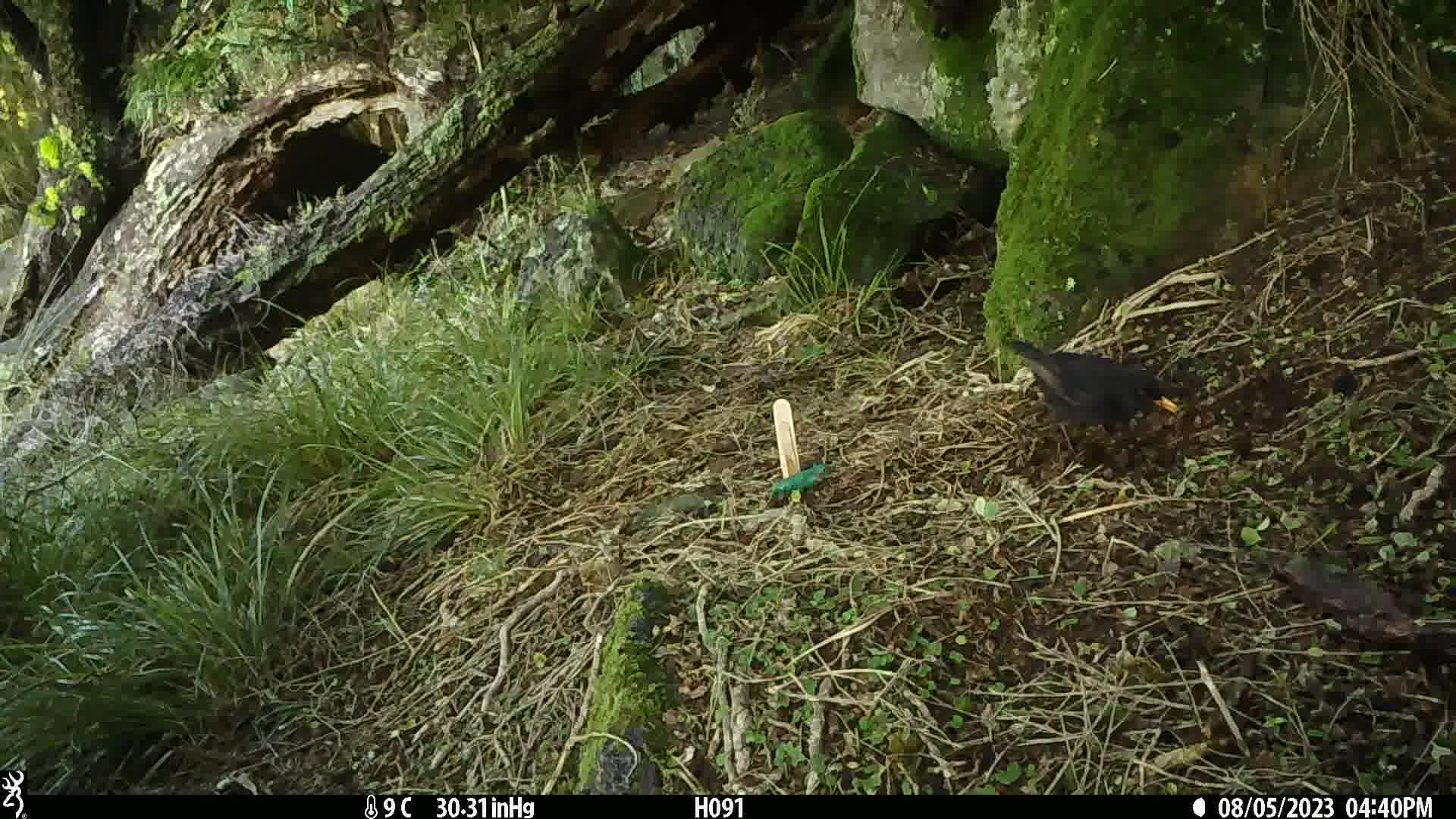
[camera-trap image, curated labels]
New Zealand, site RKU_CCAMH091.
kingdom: Animalia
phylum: Chordata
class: Aves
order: Passeriformes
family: Turdidae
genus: Turdus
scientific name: Turdus merula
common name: eurasian blackbird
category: blackbird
Blackbird (eurasian blackbird) (Turdus merula).